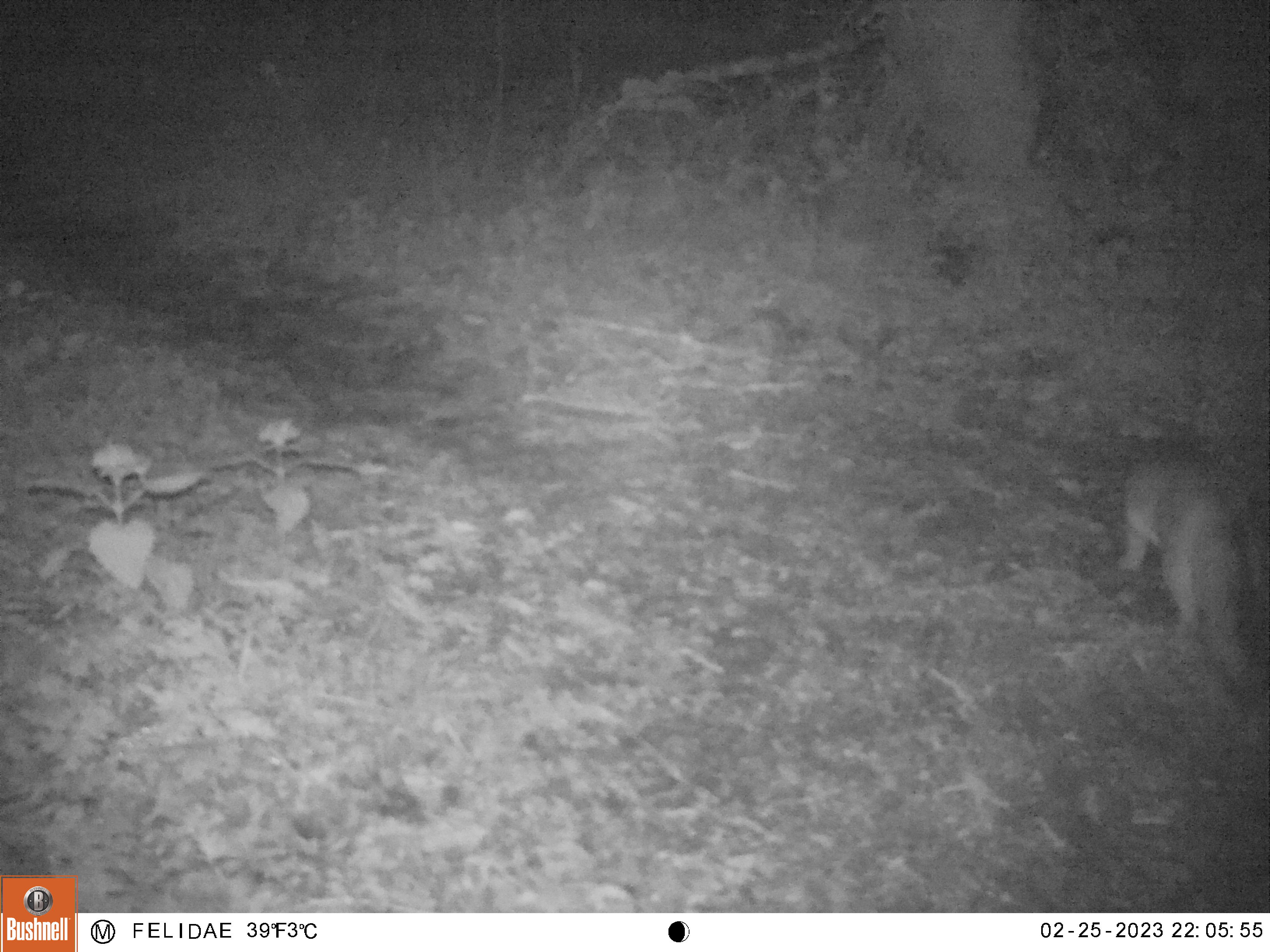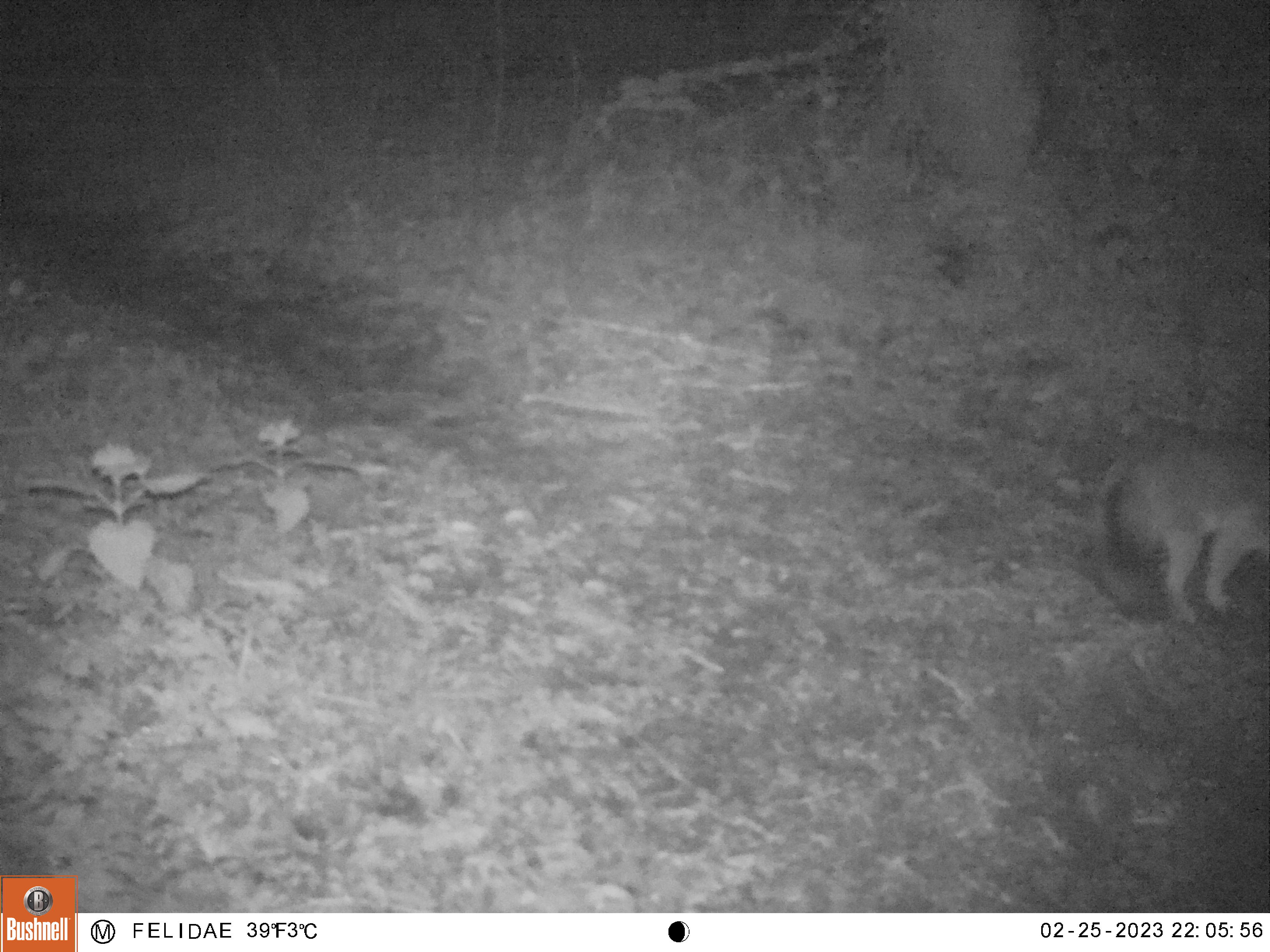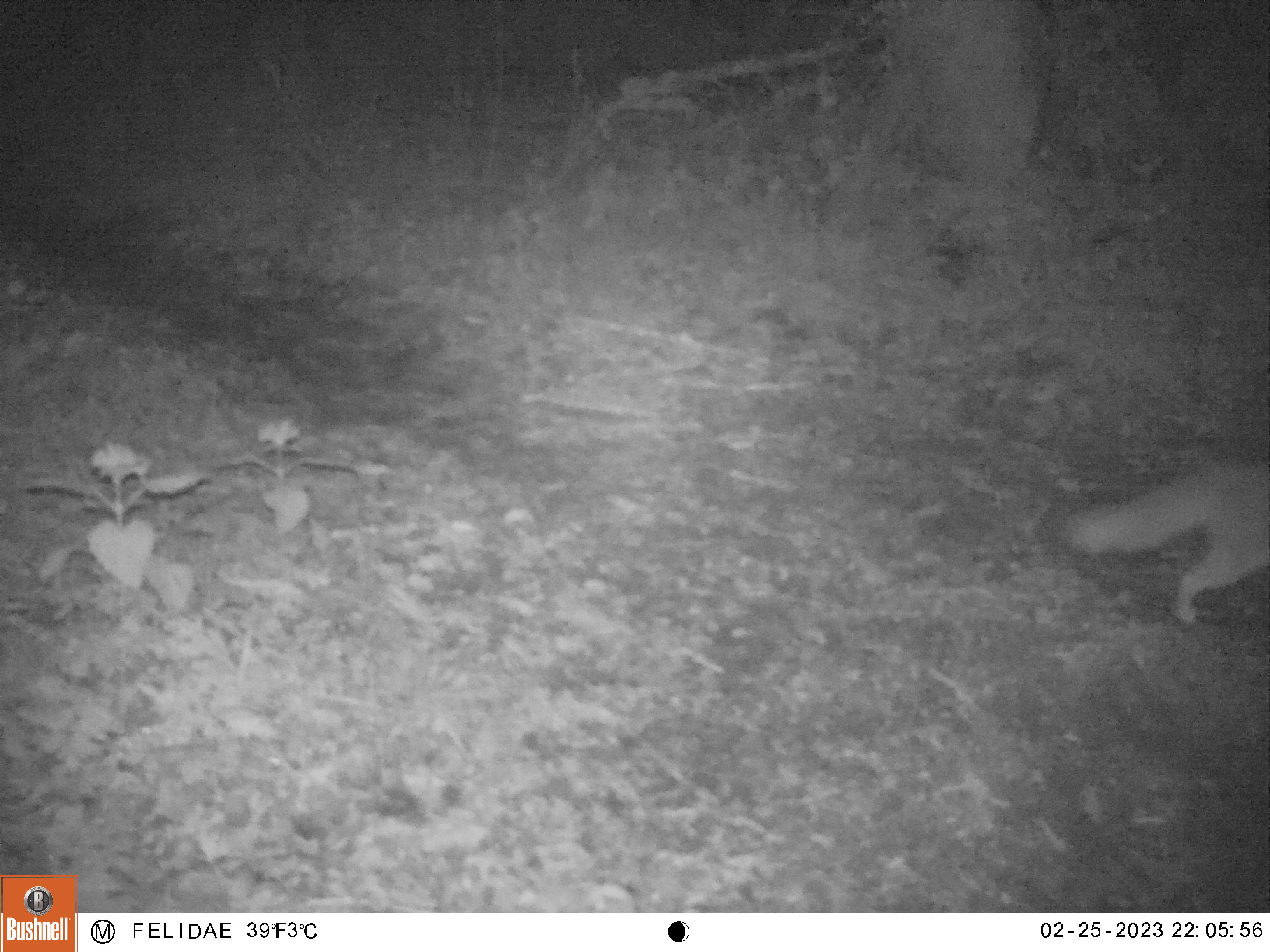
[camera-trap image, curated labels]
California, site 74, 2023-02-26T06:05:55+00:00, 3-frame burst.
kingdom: Animalia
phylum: Chordata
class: Mammalia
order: Carnivora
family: Canidae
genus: Urocyon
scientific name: Urocyon cinereoargenteus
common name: gray fox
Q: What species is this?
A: Gray fox (Urocyon cinereoargenteus).